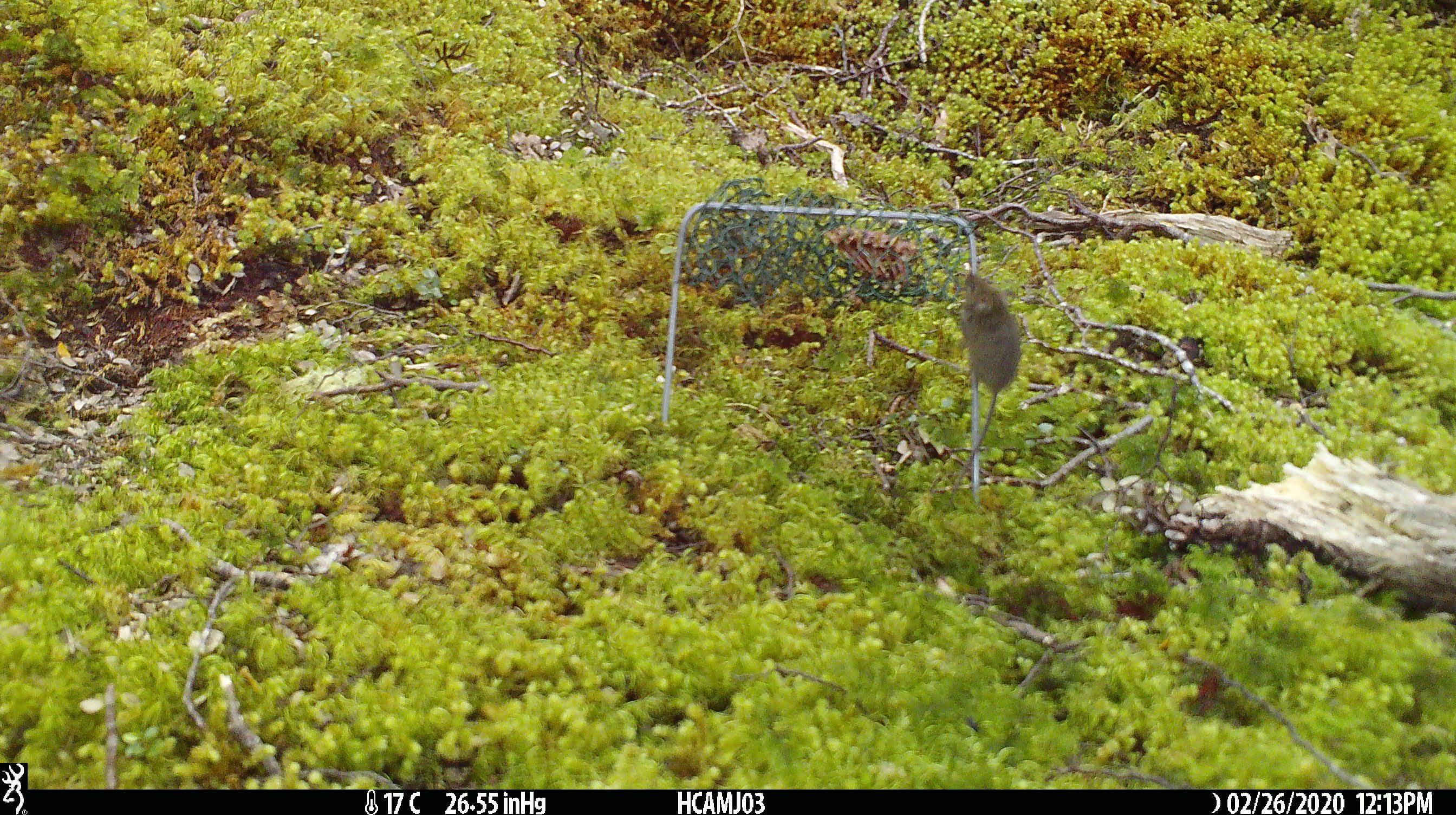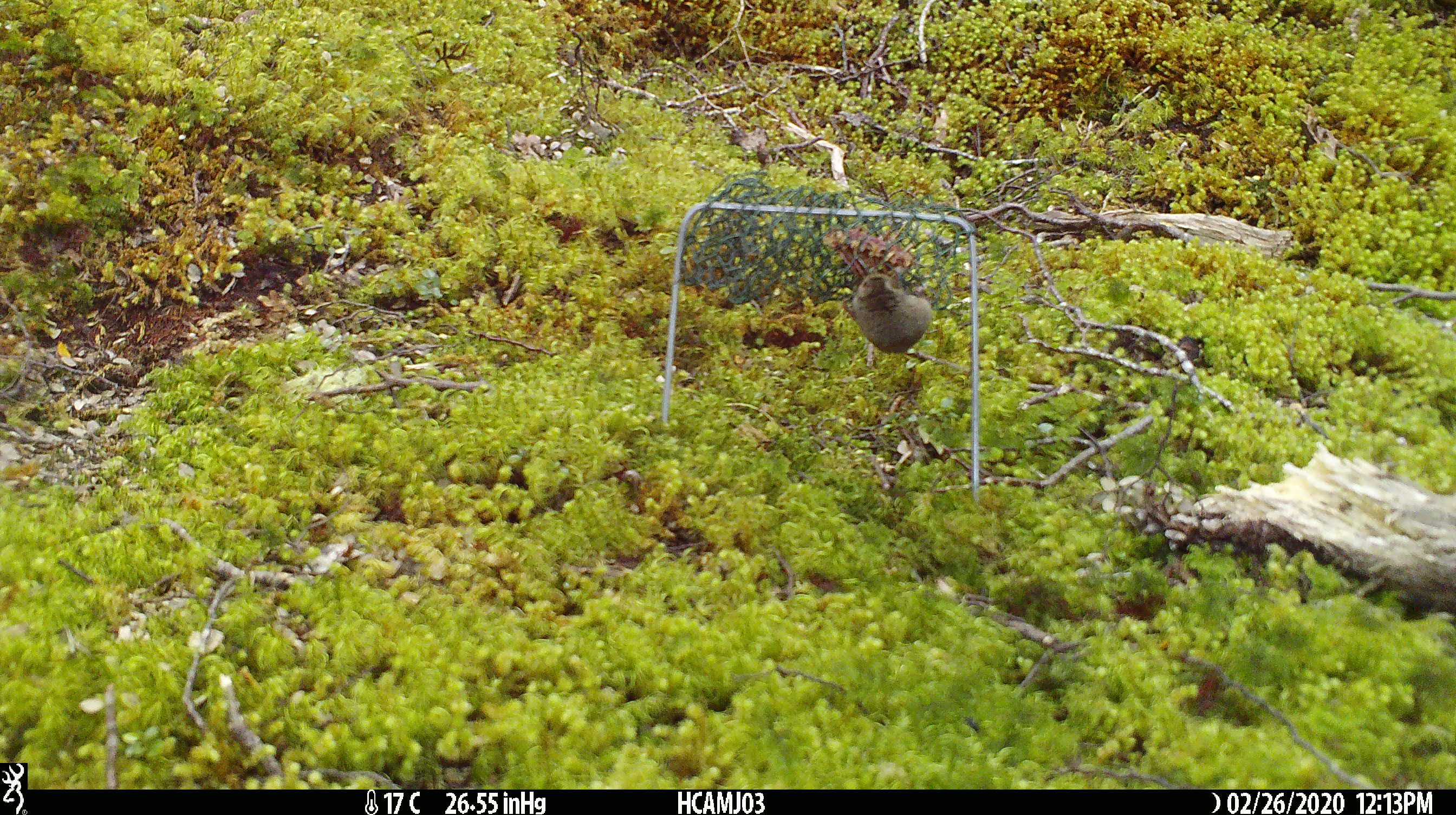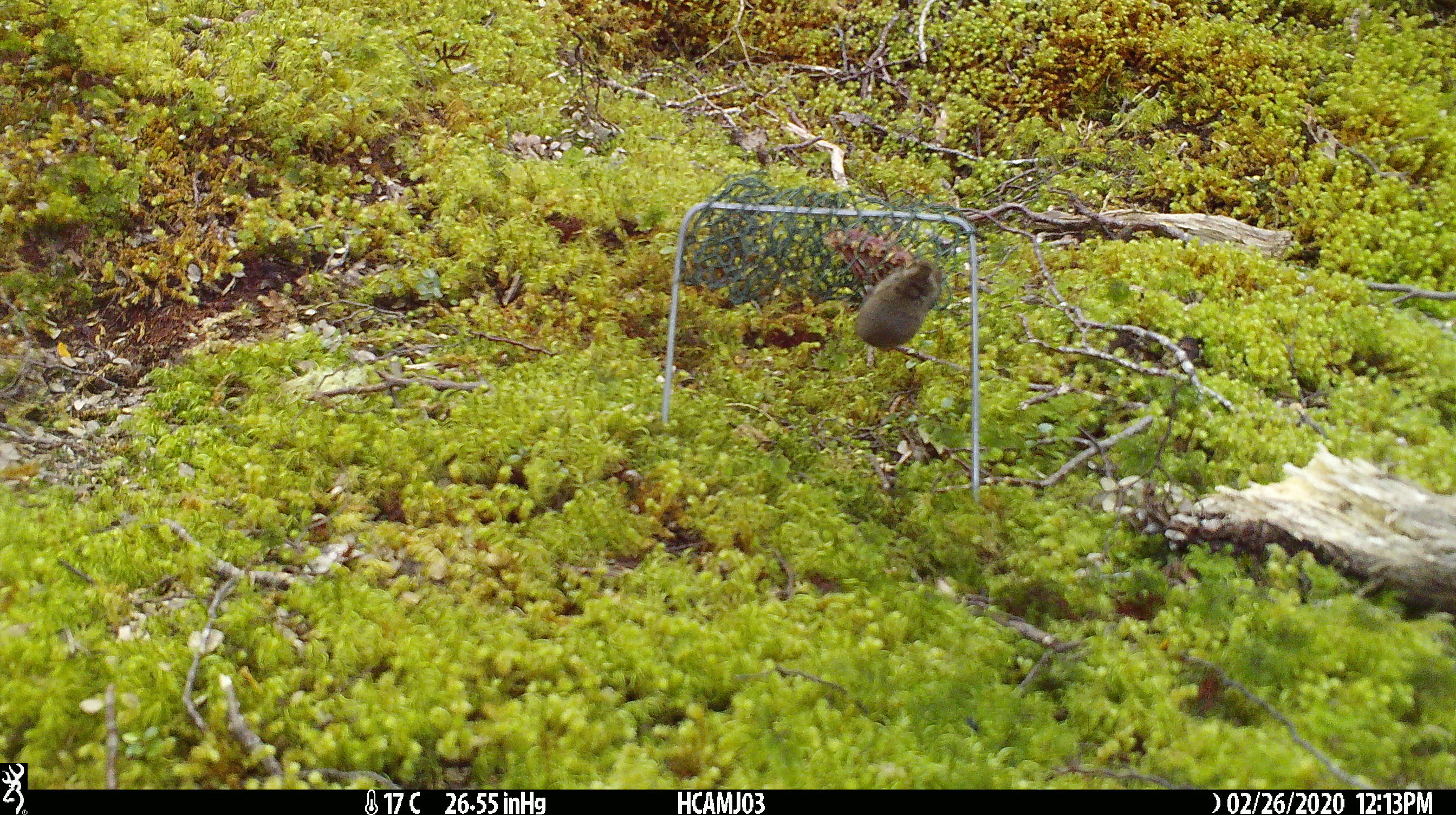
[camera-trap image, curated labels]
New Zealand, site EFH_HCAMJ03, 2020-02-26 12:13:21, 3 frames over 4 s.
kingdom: Animalia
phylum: Chordata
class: Mammalia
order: Rodentia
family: Muridae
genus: Mus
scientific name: Mus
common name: mouse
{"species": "mouse (Mus)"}